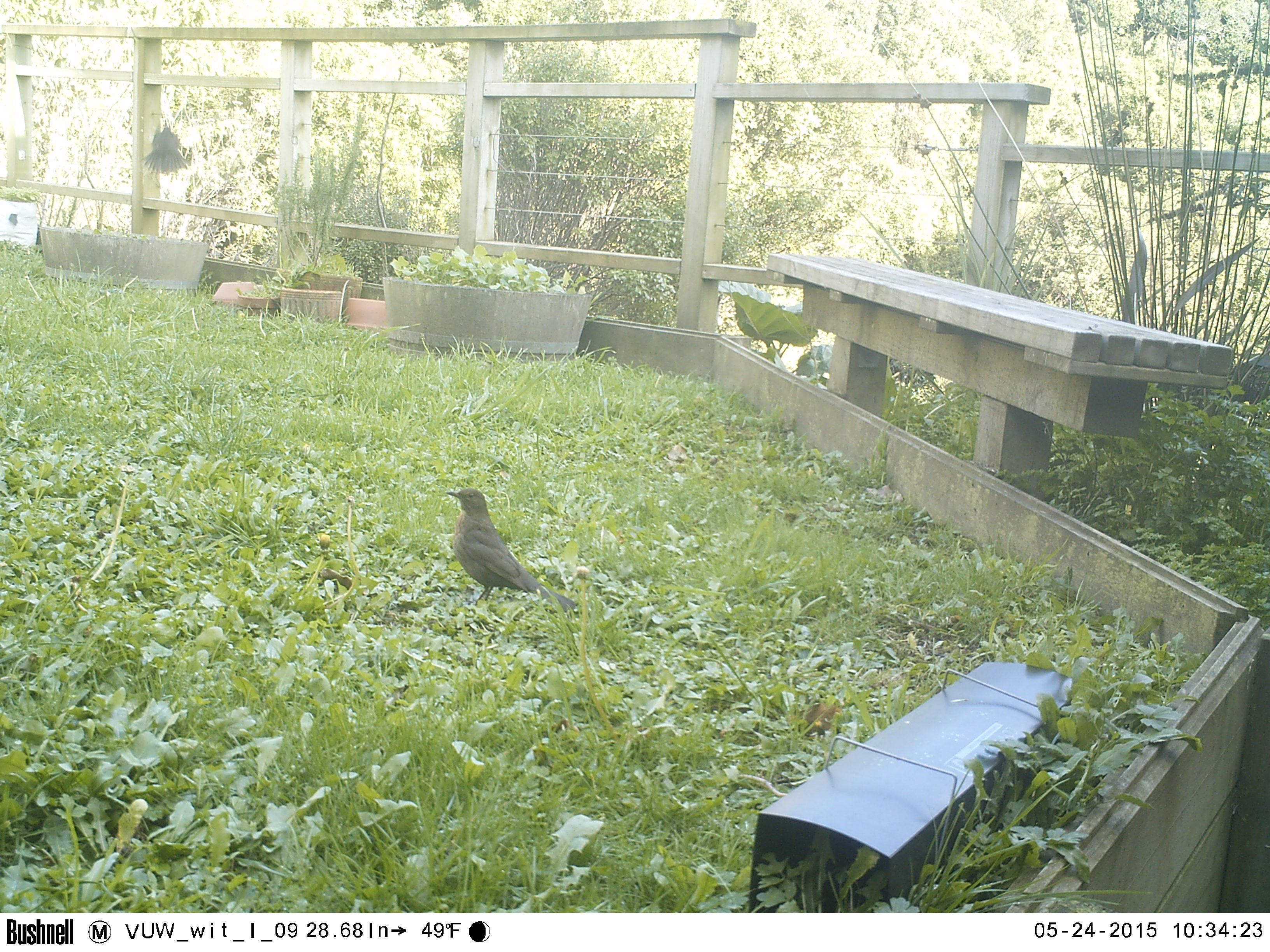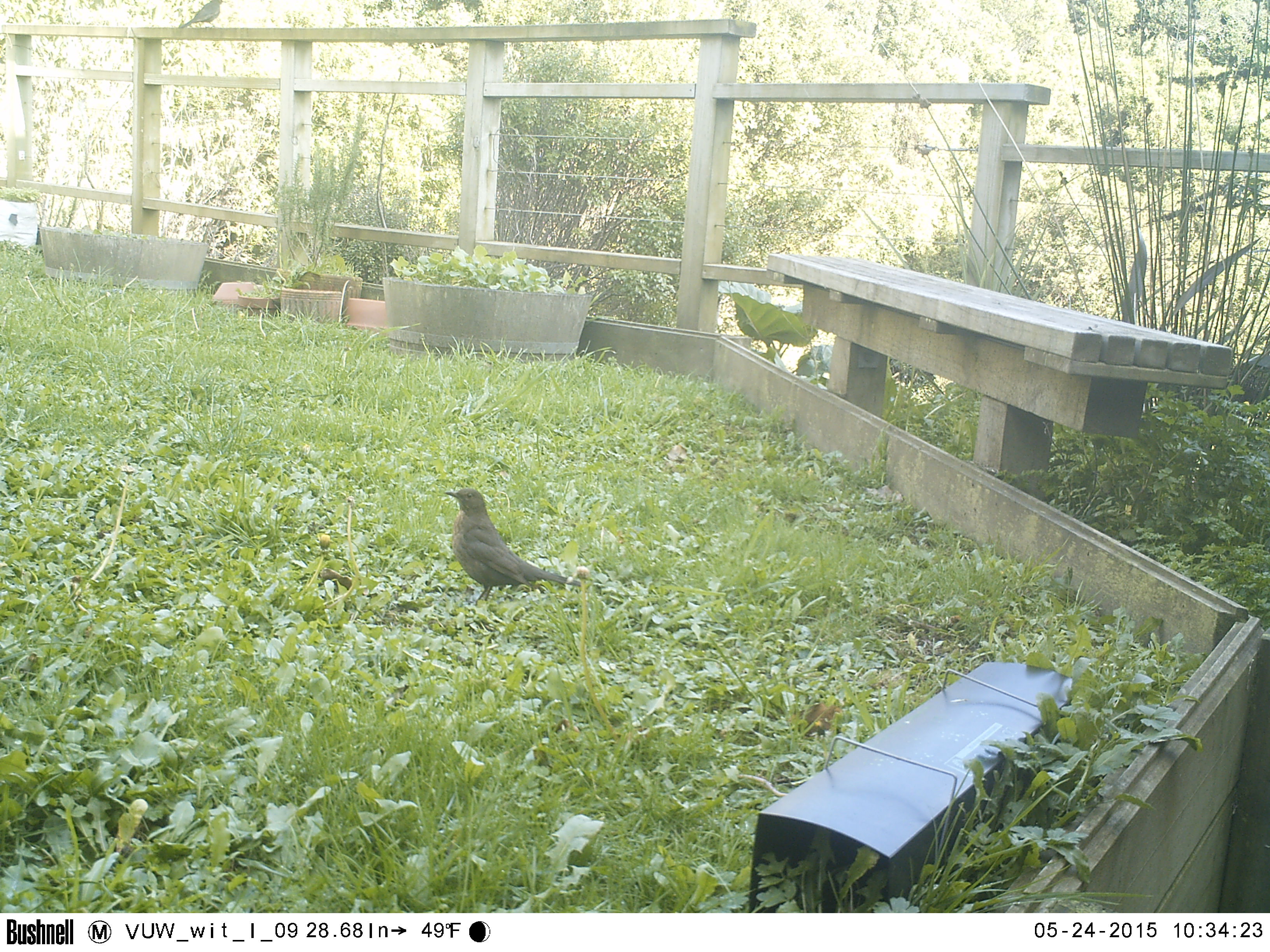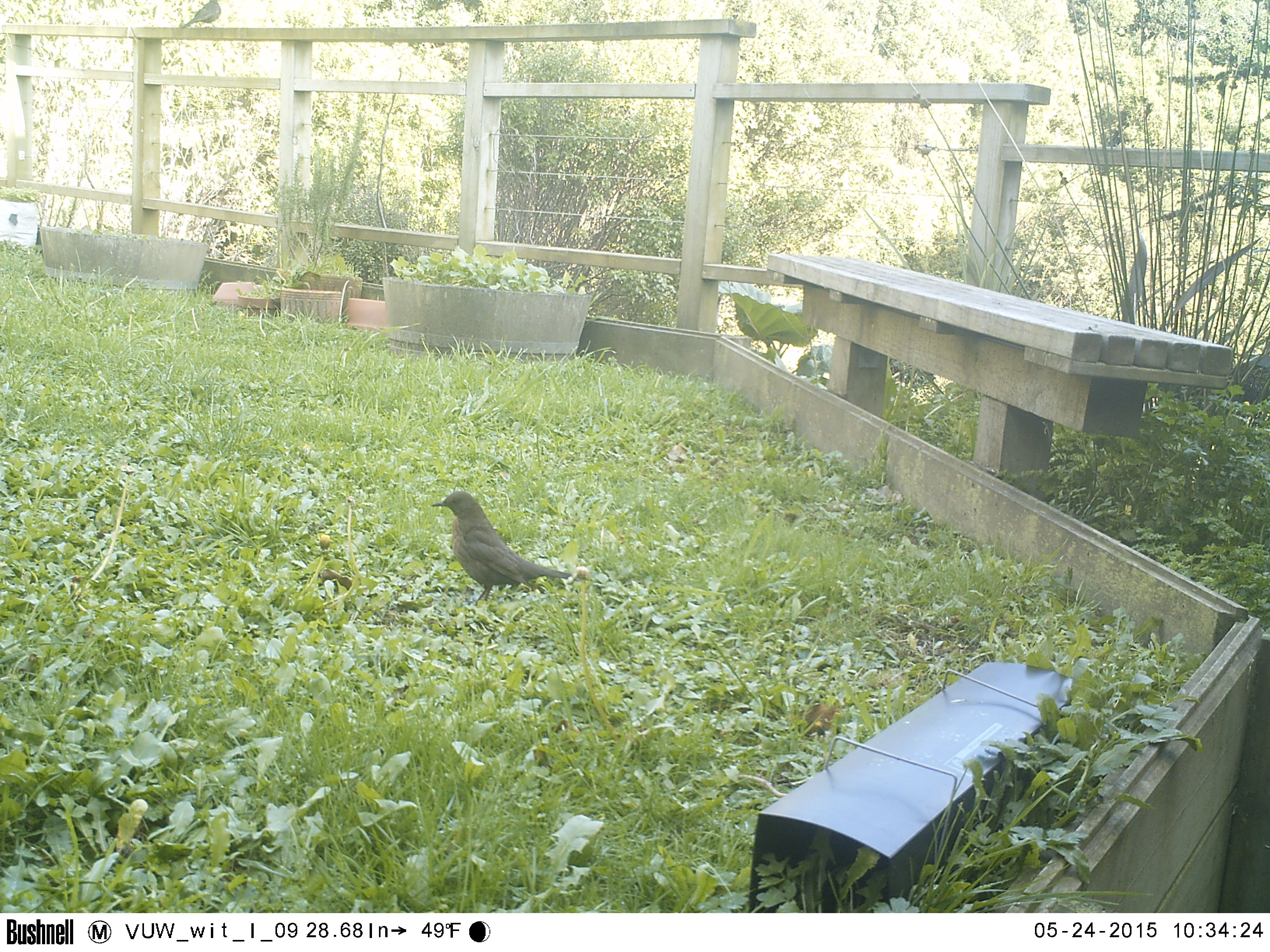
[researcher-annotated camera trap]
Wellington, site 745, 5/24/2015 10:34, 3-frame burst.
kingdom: Animalia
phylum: Chordata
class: Aves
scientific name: Aves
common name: bird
Bird (Aves).